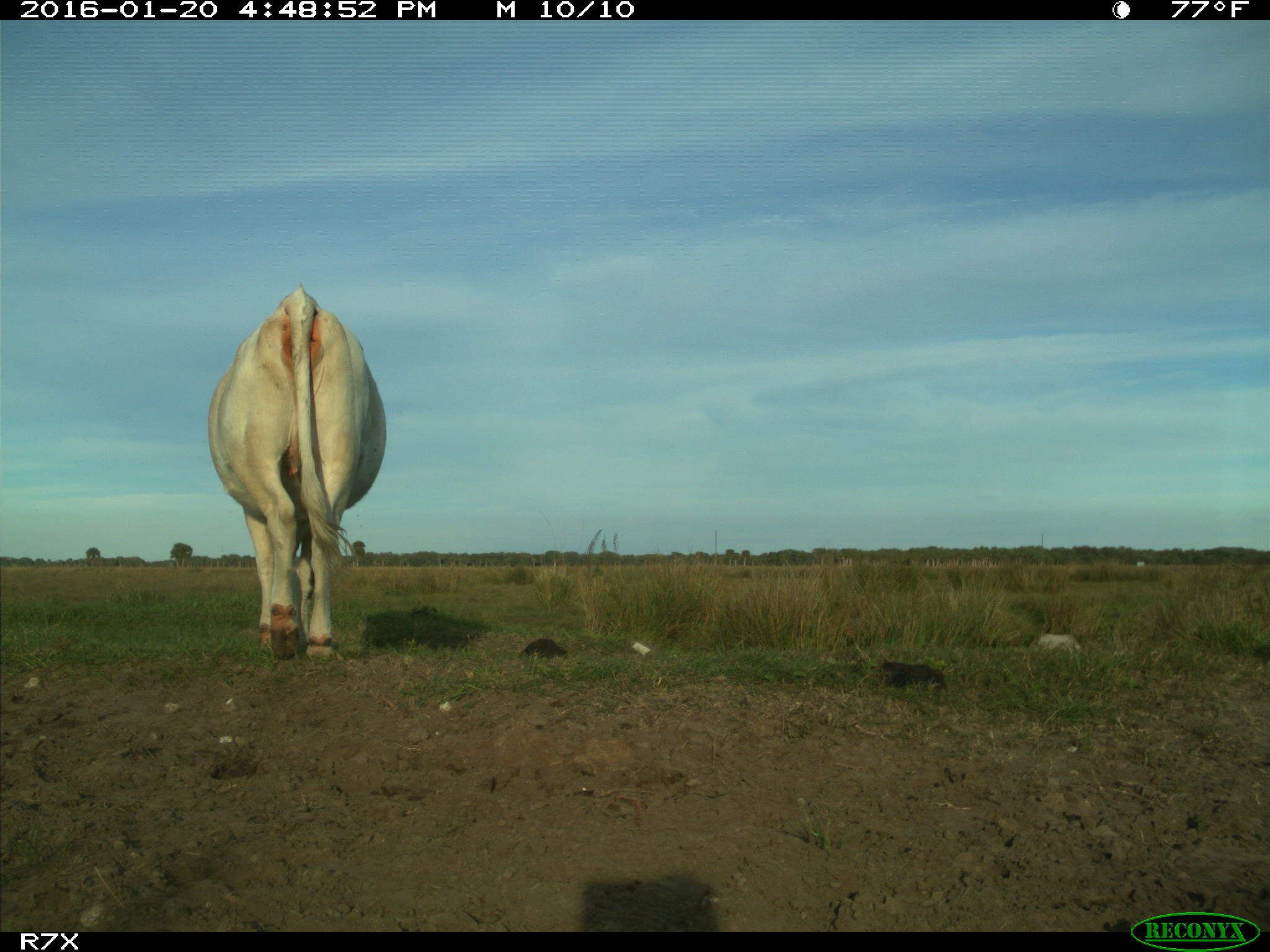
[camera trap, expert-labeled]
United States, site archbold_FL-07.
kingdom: Animalia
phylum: Chordata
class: Mammalia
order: Artiodactyla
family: Bovidae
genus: Bos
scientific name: Bos taurus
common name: domestic cow